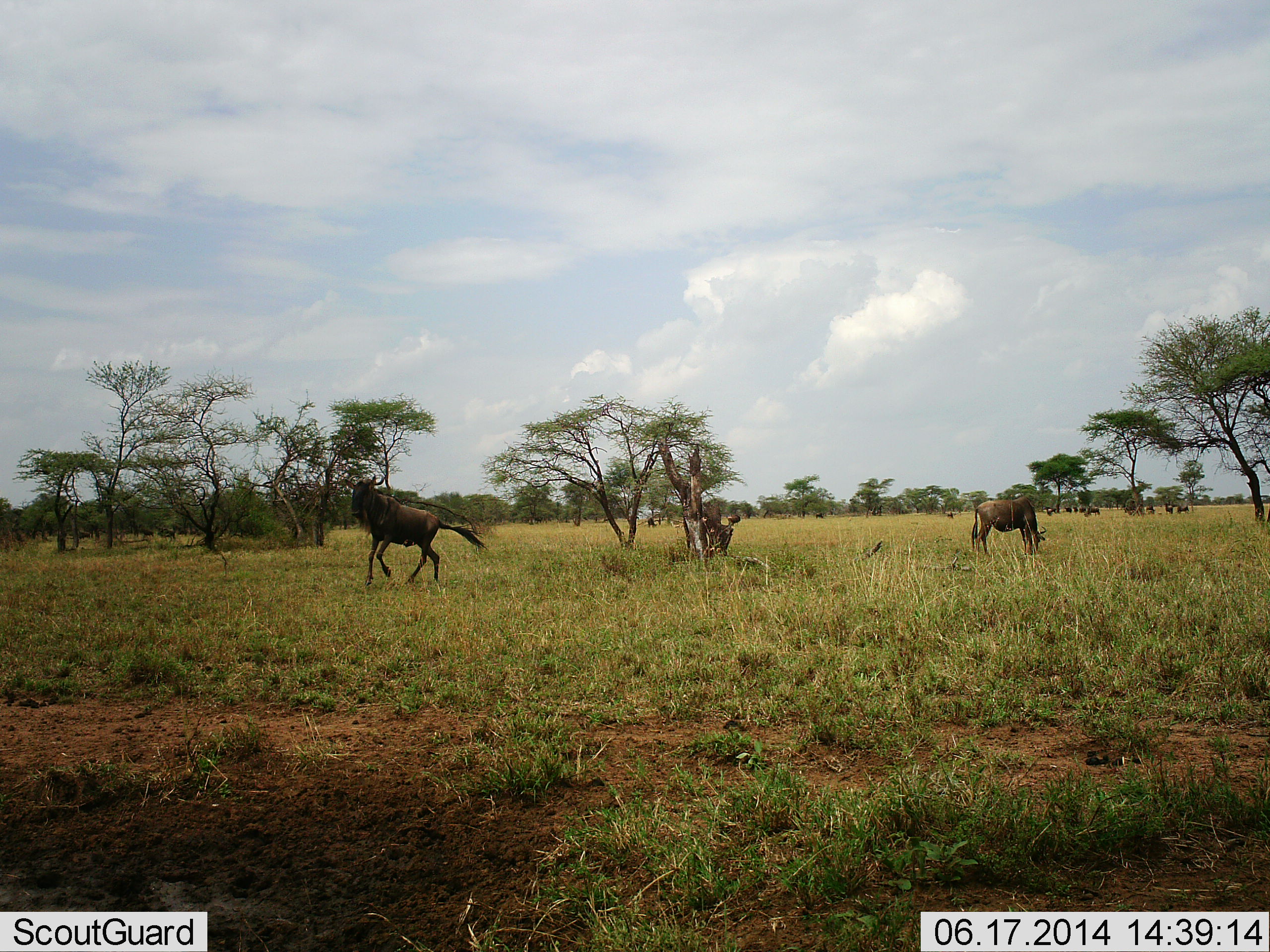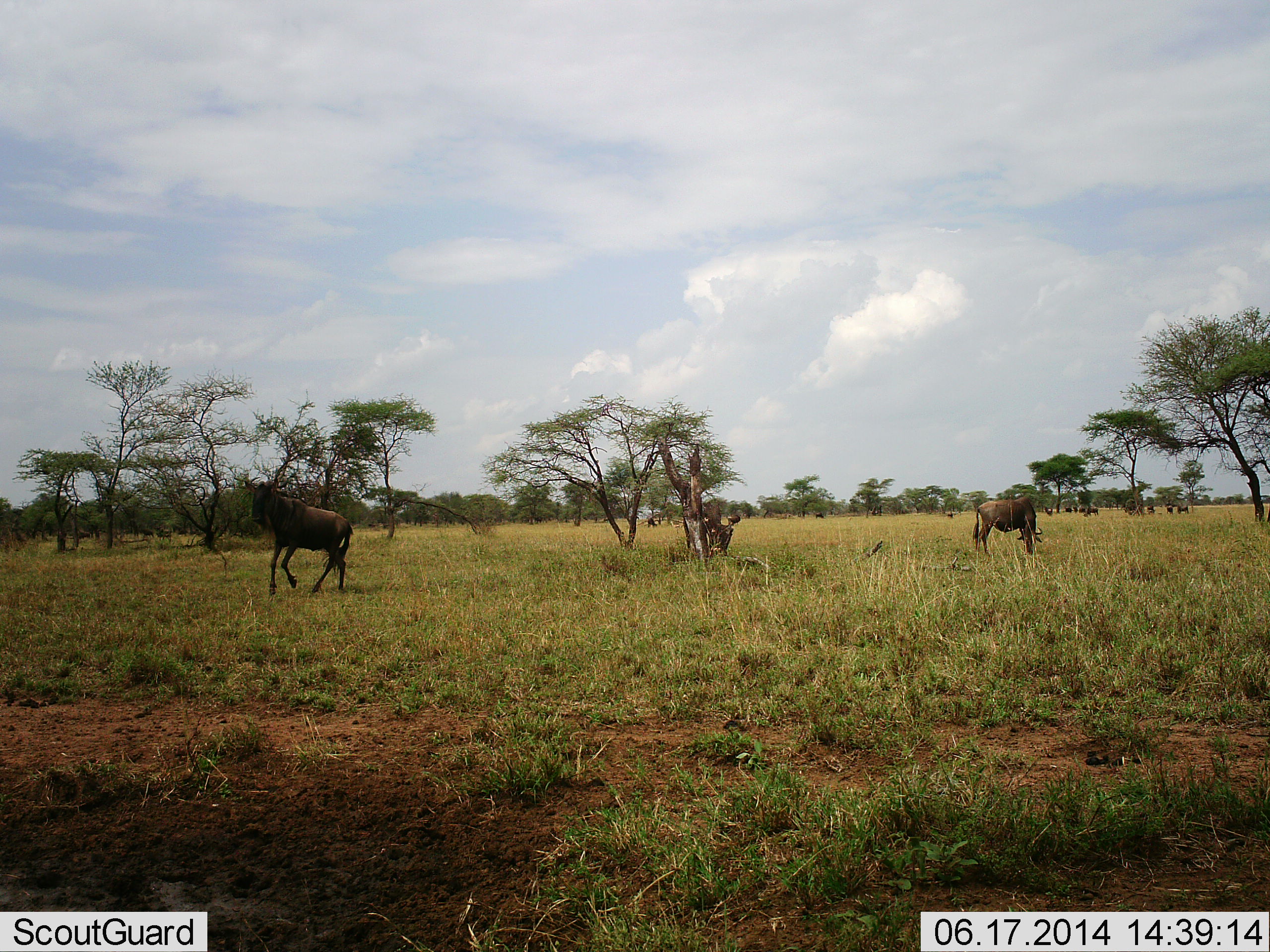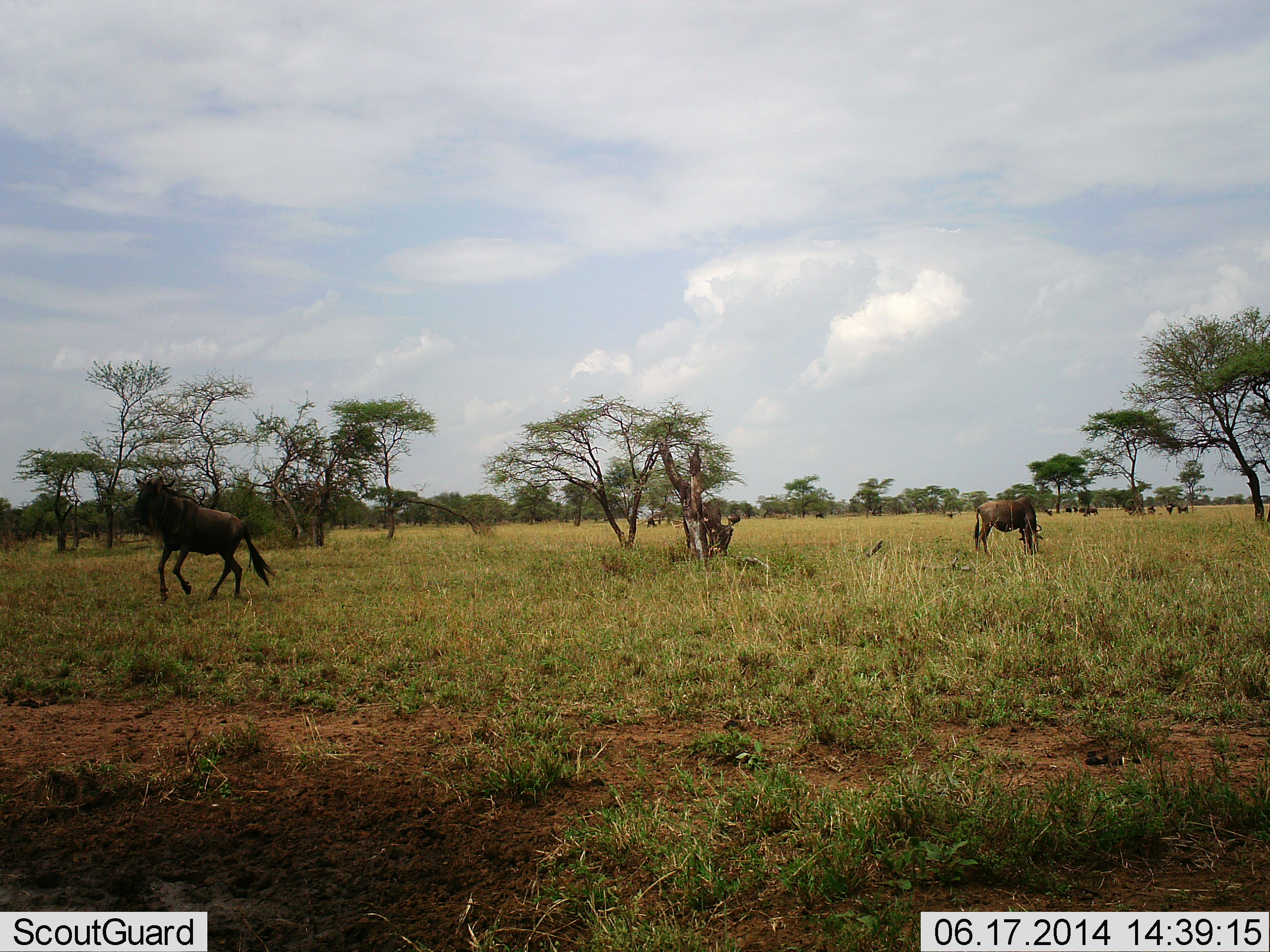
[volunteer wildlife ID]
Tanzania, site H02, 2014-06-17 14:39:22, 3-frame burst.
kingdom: Animalia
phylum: Chordata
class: Mammalia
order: Artiodactyla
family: Bovidae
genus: Connochaetes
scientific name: Connochaetes taurinus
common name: blue wildebeest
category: wildebeest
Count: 6.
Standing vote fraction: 40%.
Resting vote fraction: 0%.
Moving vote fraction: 80%.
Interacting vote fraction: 0%.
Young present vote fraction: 0%.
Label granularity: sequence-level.